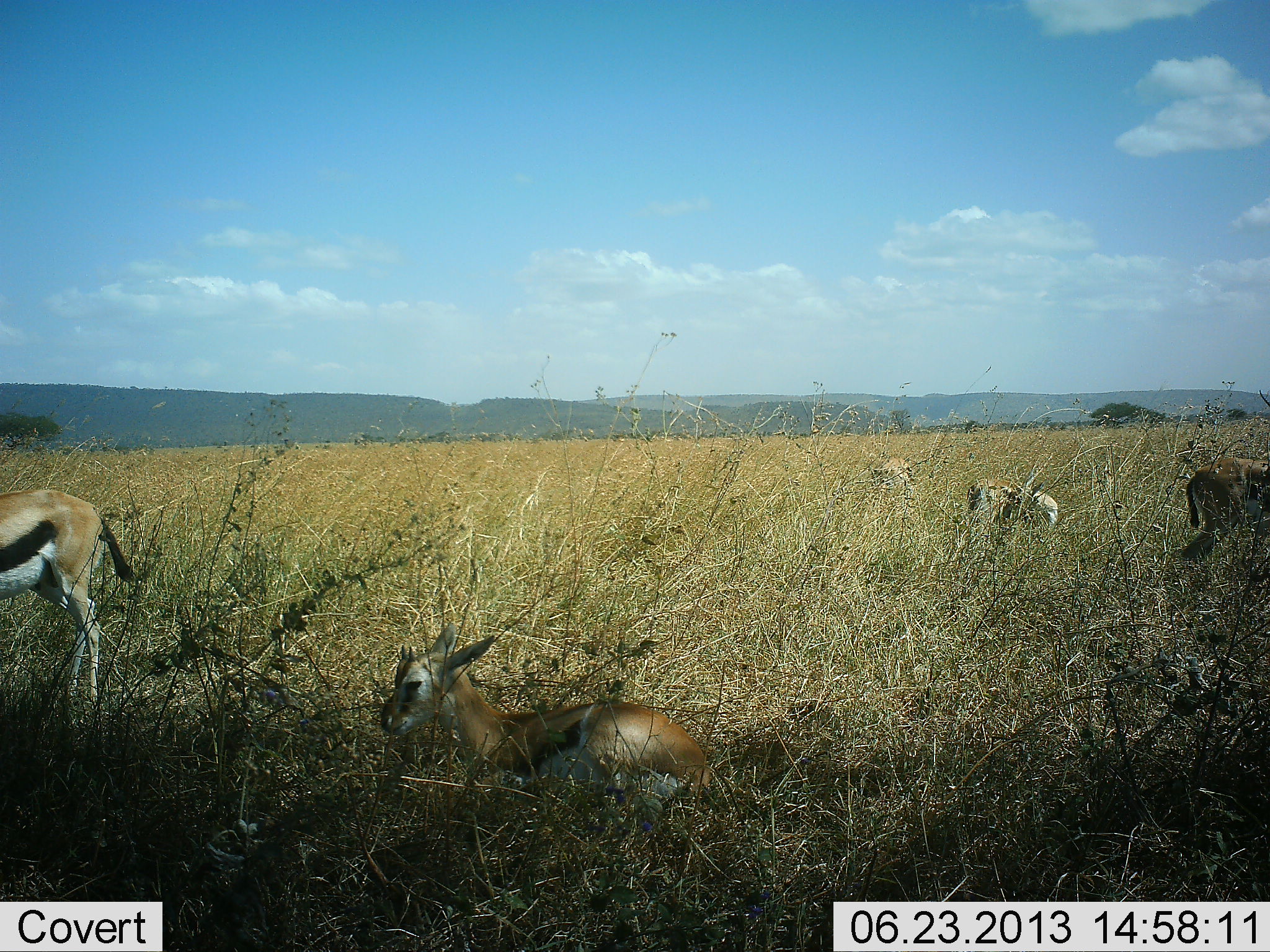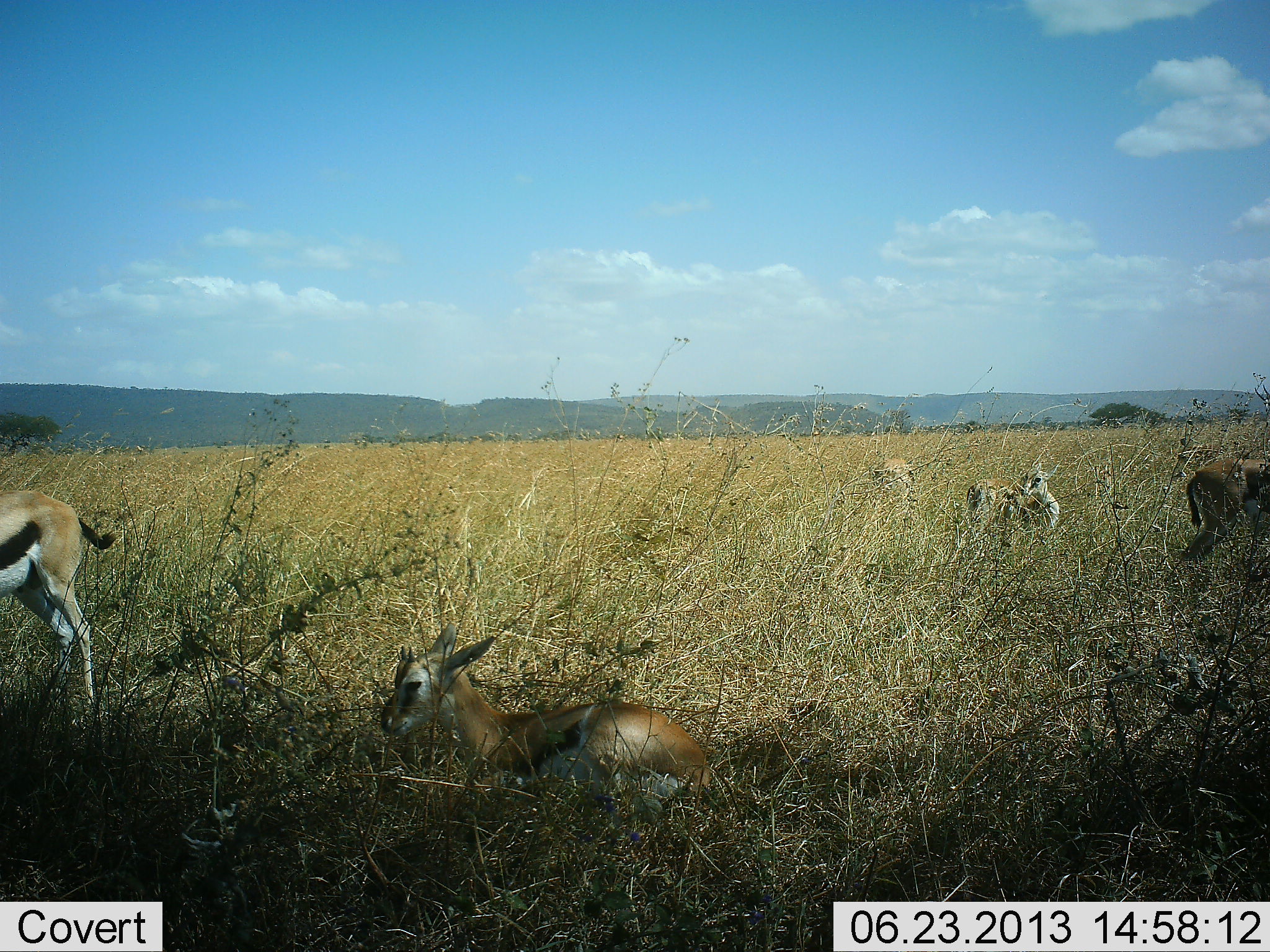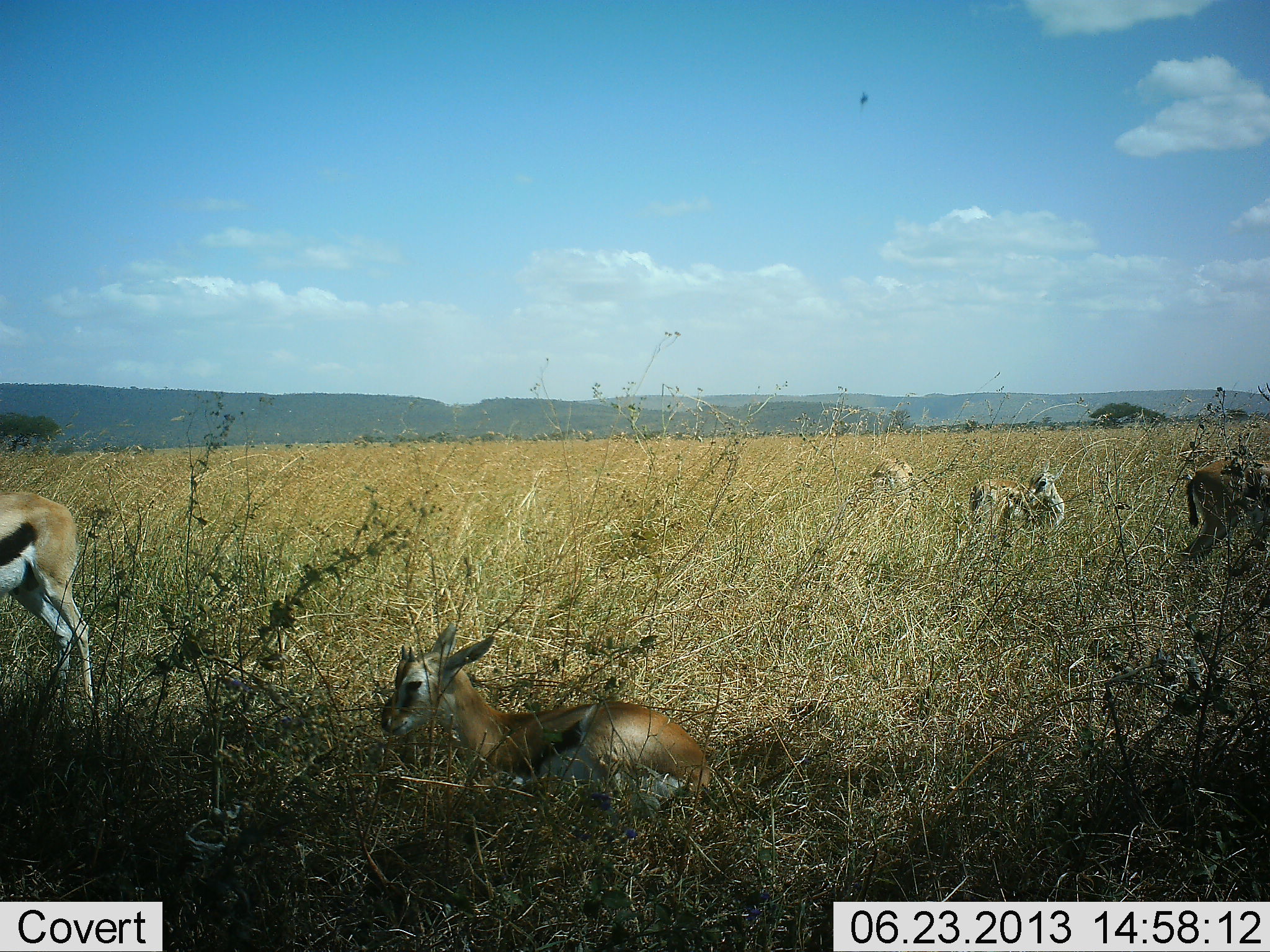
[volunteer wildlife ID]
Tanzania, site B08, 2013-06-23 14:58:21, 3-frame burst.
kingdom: Animalia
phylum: Chordata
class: Mammalia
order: Artiodactyla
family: Bovidae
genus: Eudorcas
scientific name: Eudorcas thomsonii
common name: thomson's gazelle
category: gazellethomsons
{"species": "gazellethomsons (thomson's gazelle) (Eudorcas thomsonii)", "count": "5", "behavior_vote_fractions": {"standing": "80%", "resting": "90%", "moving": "20%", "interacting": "0%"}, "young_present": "30%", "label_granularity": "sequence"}